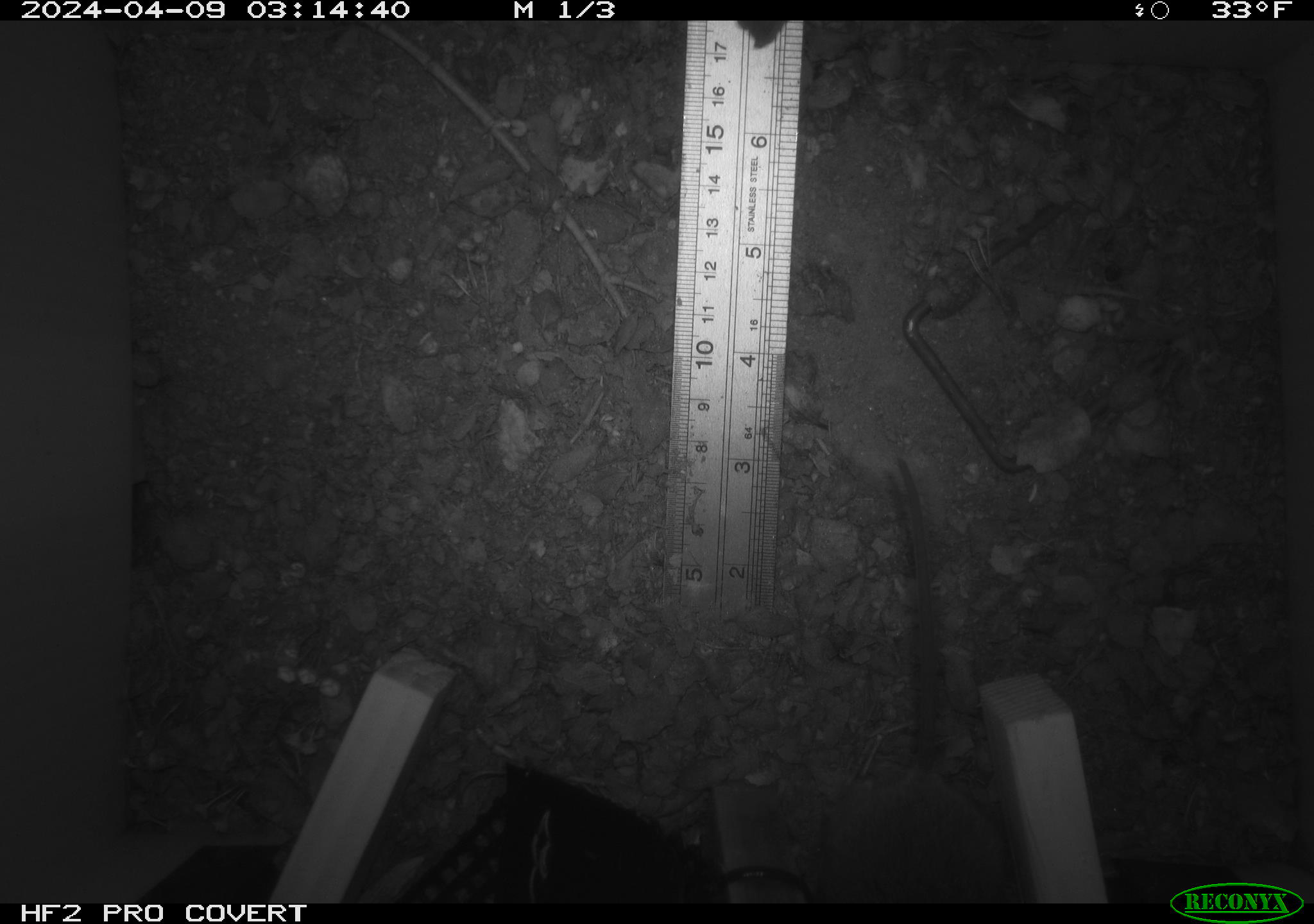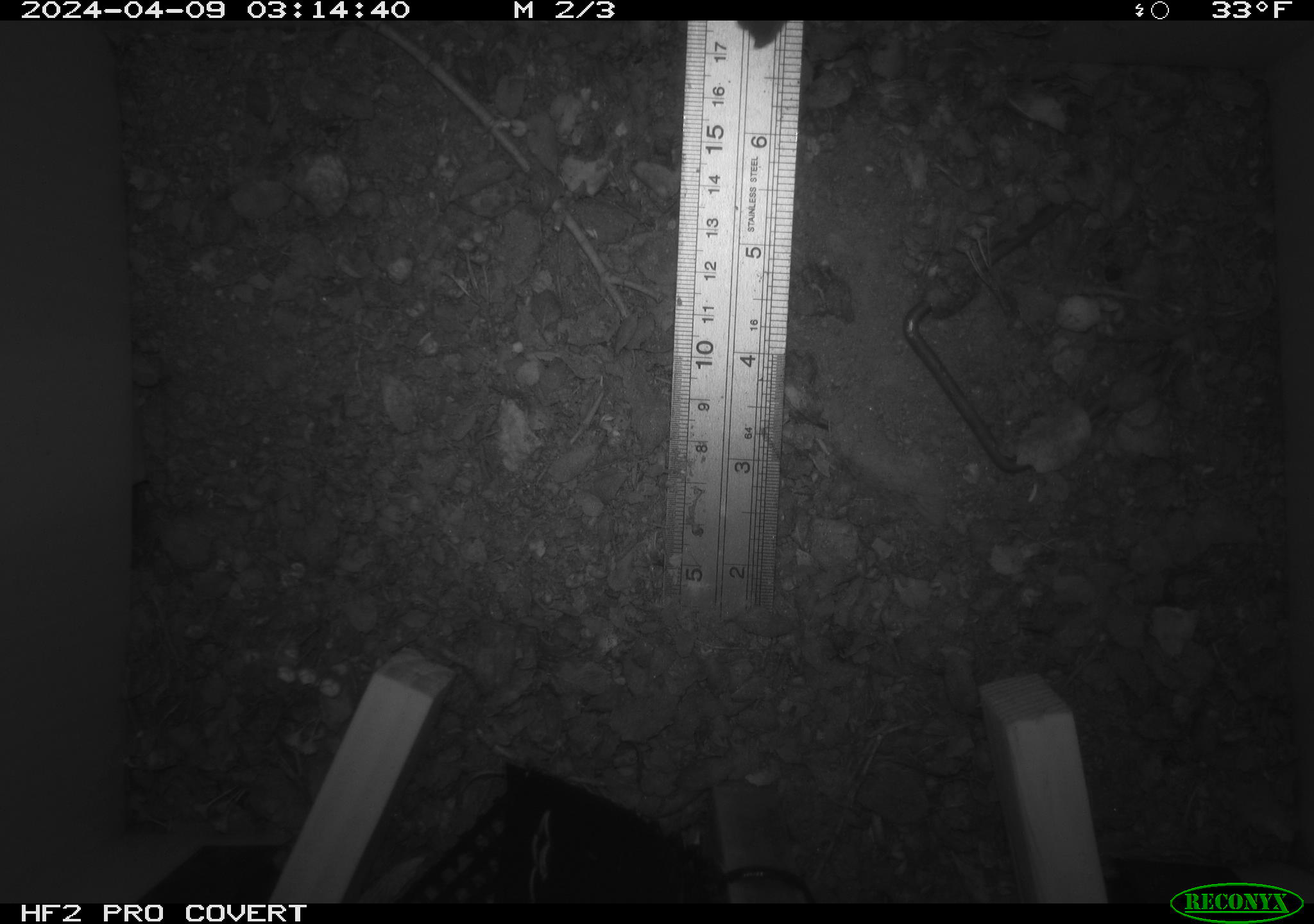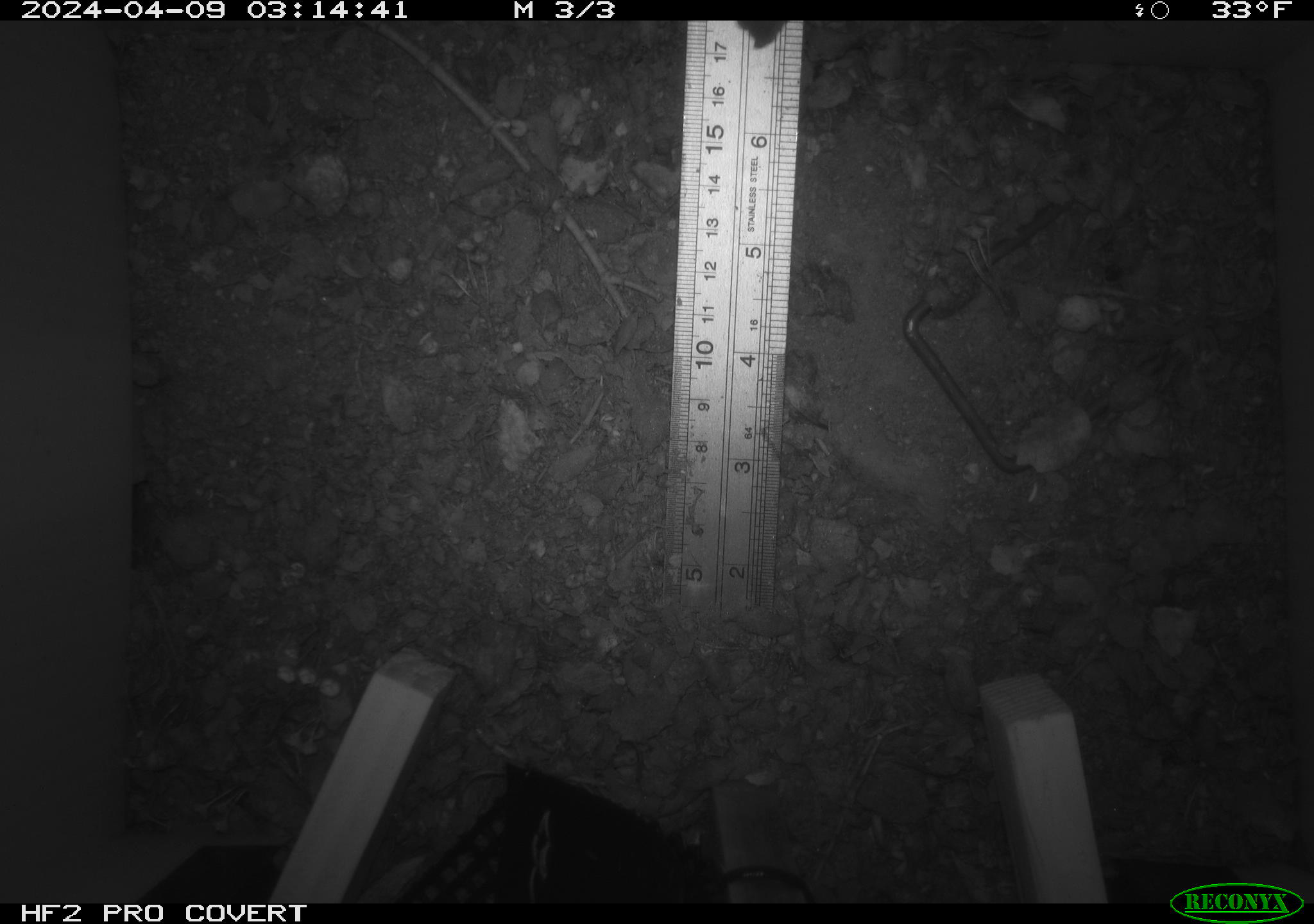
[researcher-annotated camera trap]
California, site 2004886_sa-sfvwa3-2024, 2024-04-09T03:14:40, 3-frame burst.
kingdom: Animalia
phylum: Chordata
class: Mammalia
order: Rodentia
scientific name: Rodentia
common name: mouse species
Mouse species (Rodentia).